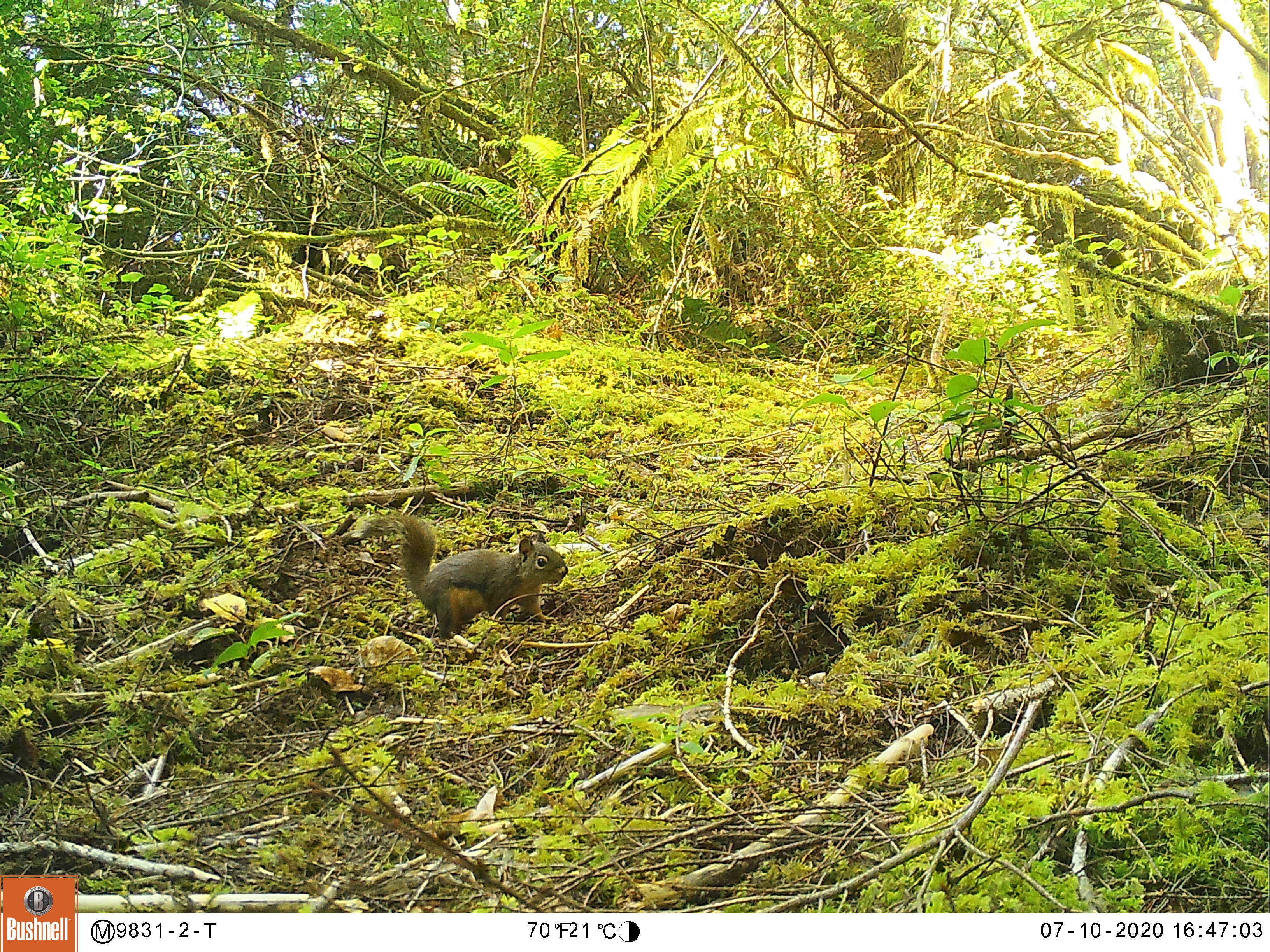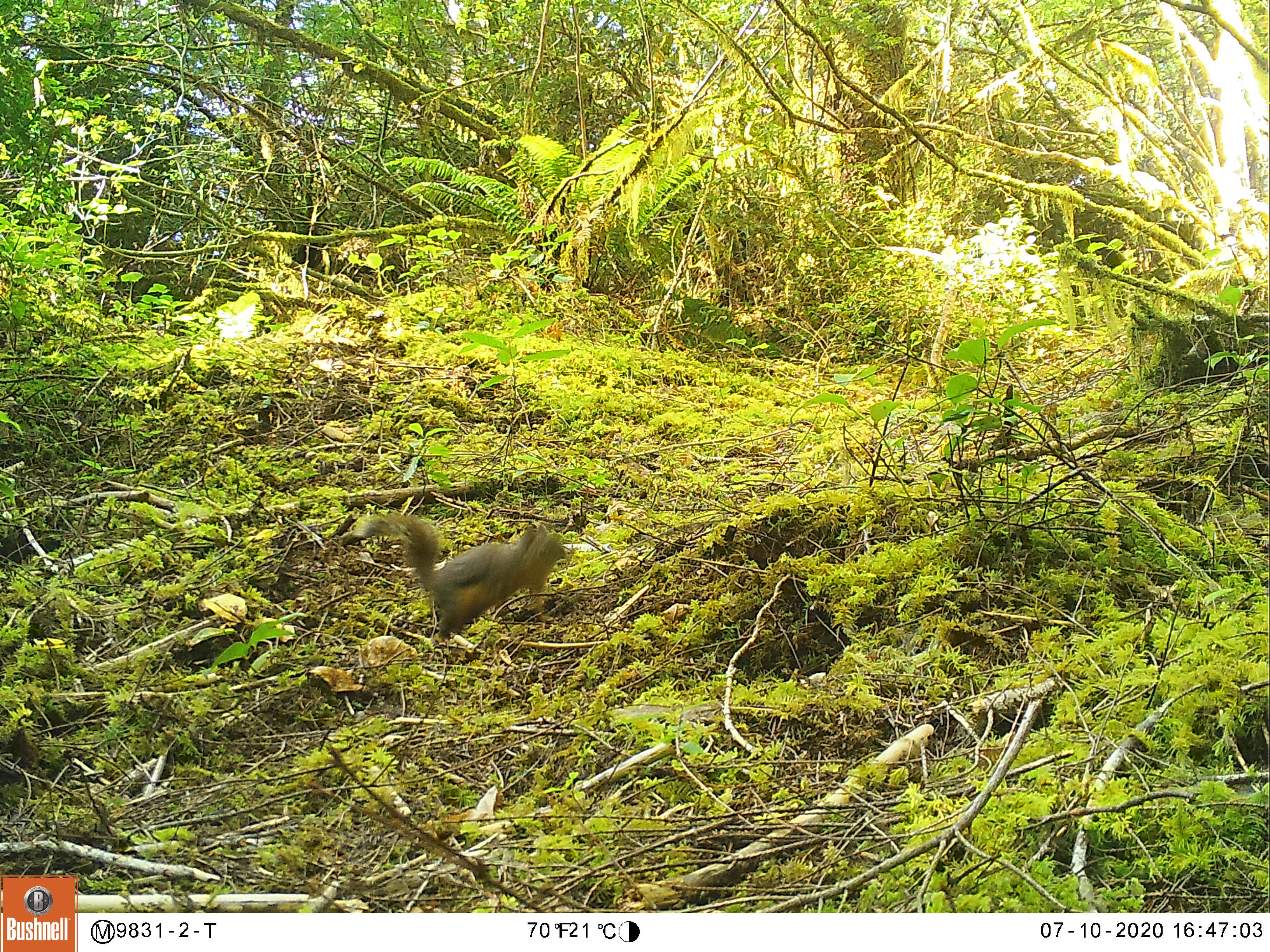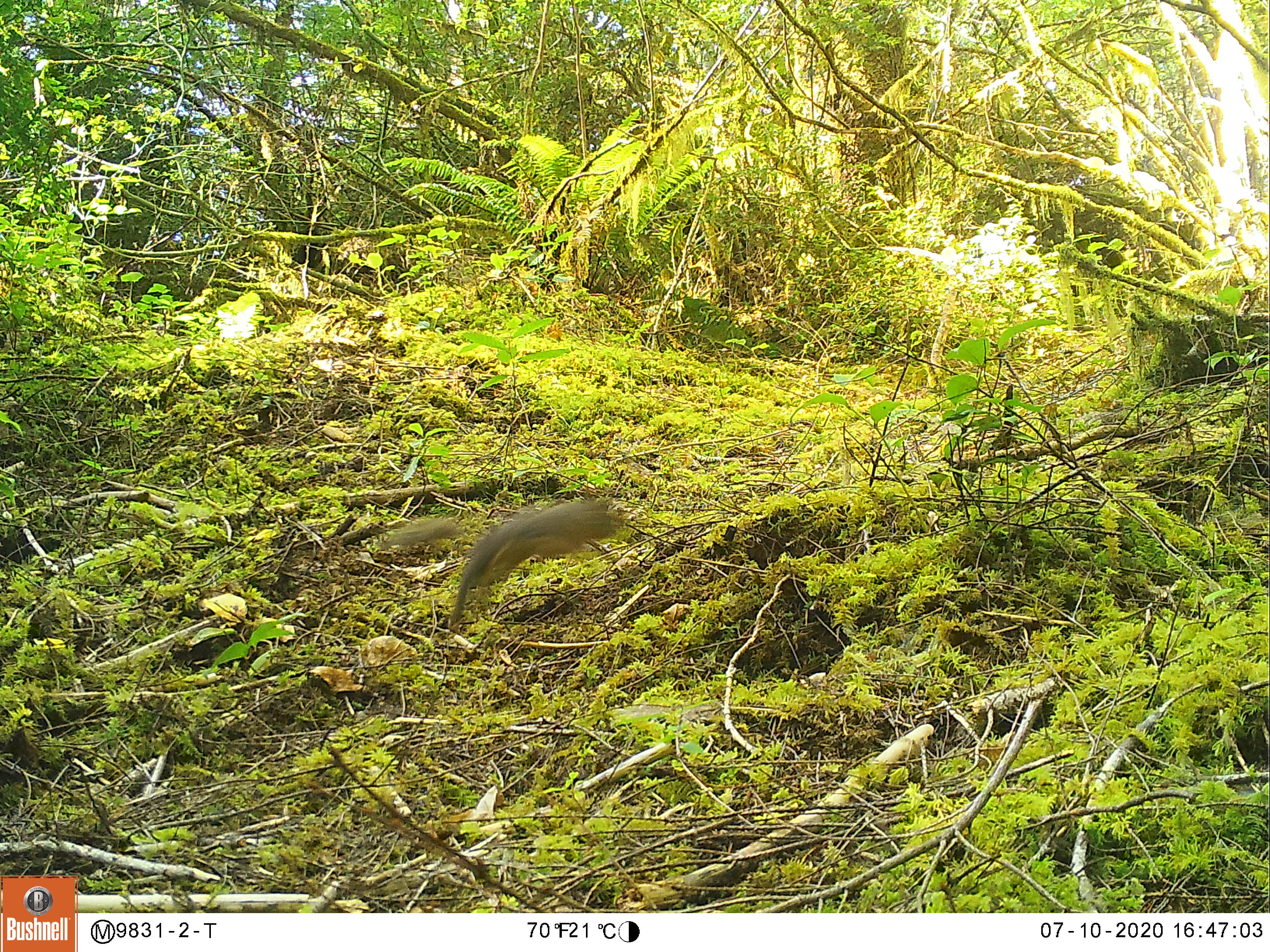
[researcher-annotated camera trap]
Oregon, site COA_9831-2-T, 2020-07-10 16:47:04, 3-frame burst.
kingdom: Animalia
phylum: Chordata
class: Mammalia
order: Rodentia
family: Sciuridae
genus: Tamiasciurus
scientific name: Tamiasciurus douglasii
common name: douglas squirrel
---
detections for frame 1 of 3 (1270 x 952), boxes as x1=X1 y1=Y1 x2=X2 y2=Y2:
douglas squirrel: x1=360 y1=515 x2=573 y2=638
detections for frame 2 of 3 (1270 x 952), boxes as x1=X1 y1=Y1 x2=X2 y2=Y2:
douglas squirrel: x1=360 y1=512 x2=568 y2=629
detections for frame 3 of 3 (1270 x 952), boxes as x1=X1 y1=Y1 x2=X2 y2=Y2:
douglas squirrel: x1=388 y1=499 x2=622 y2=630